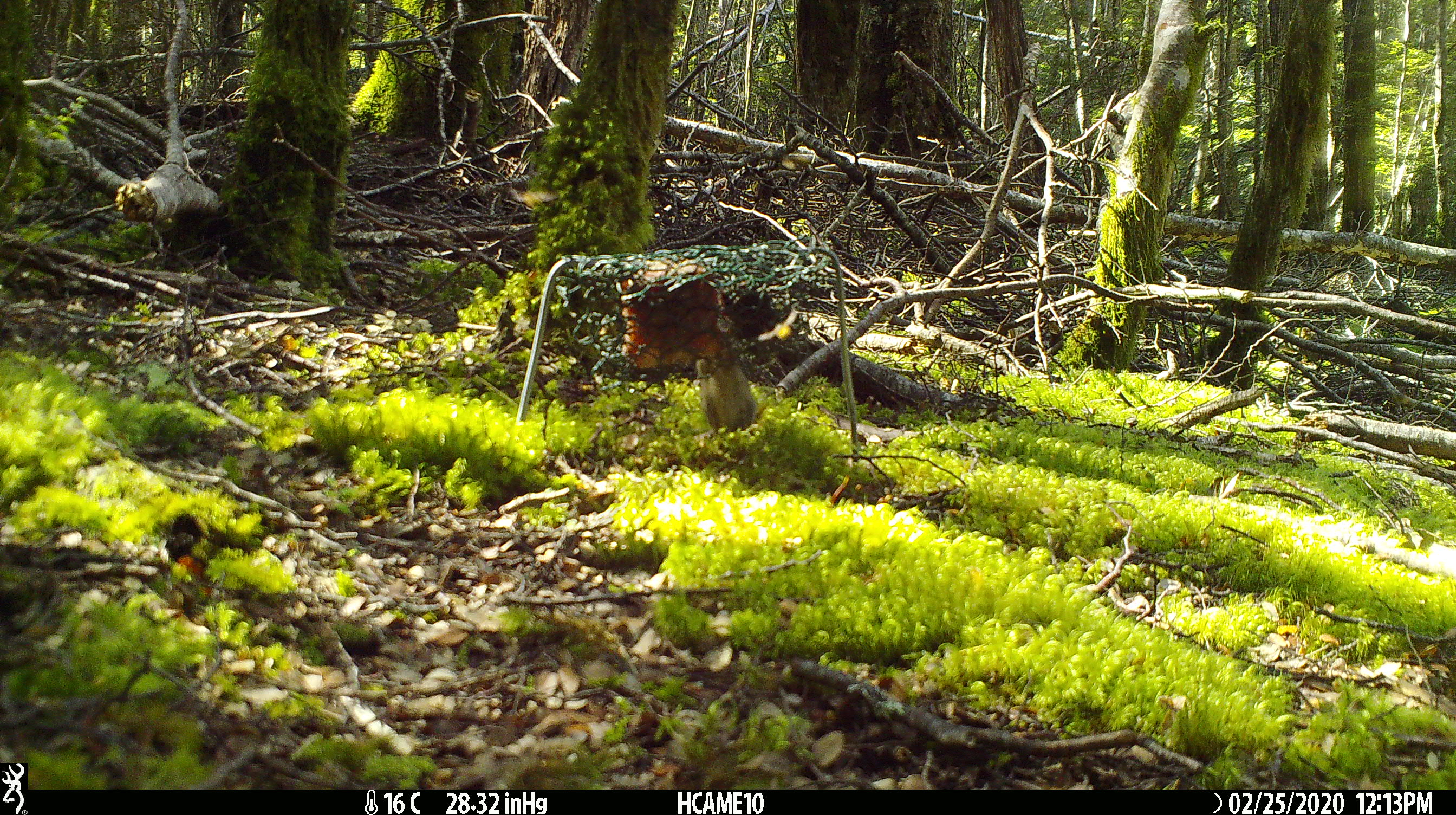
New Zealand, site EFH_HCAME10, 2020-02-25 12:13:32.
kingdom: Animalia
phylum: Chordata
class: Mammalia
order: Rodentia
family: Muridae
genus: Mus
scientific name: Mus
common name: mouse